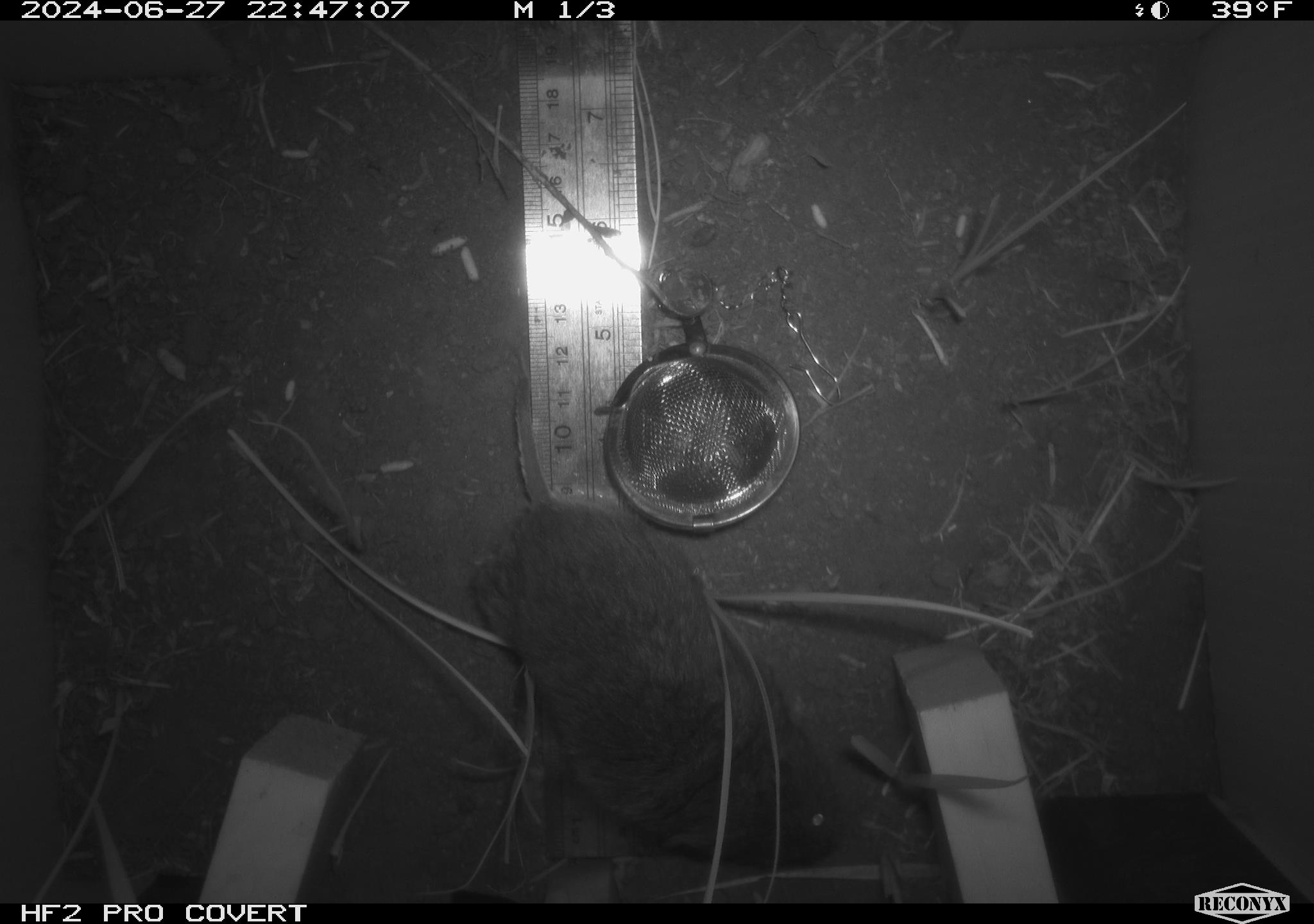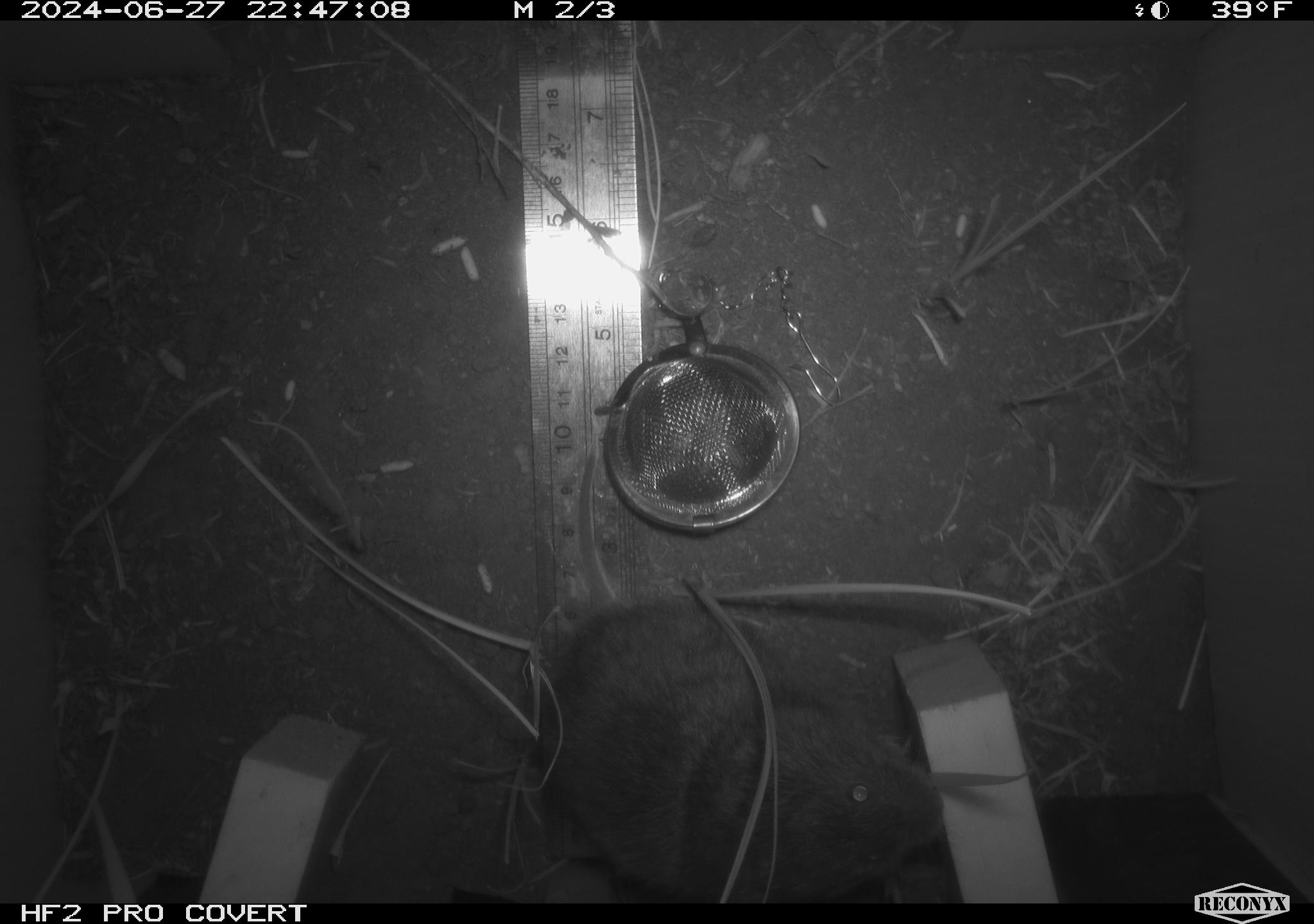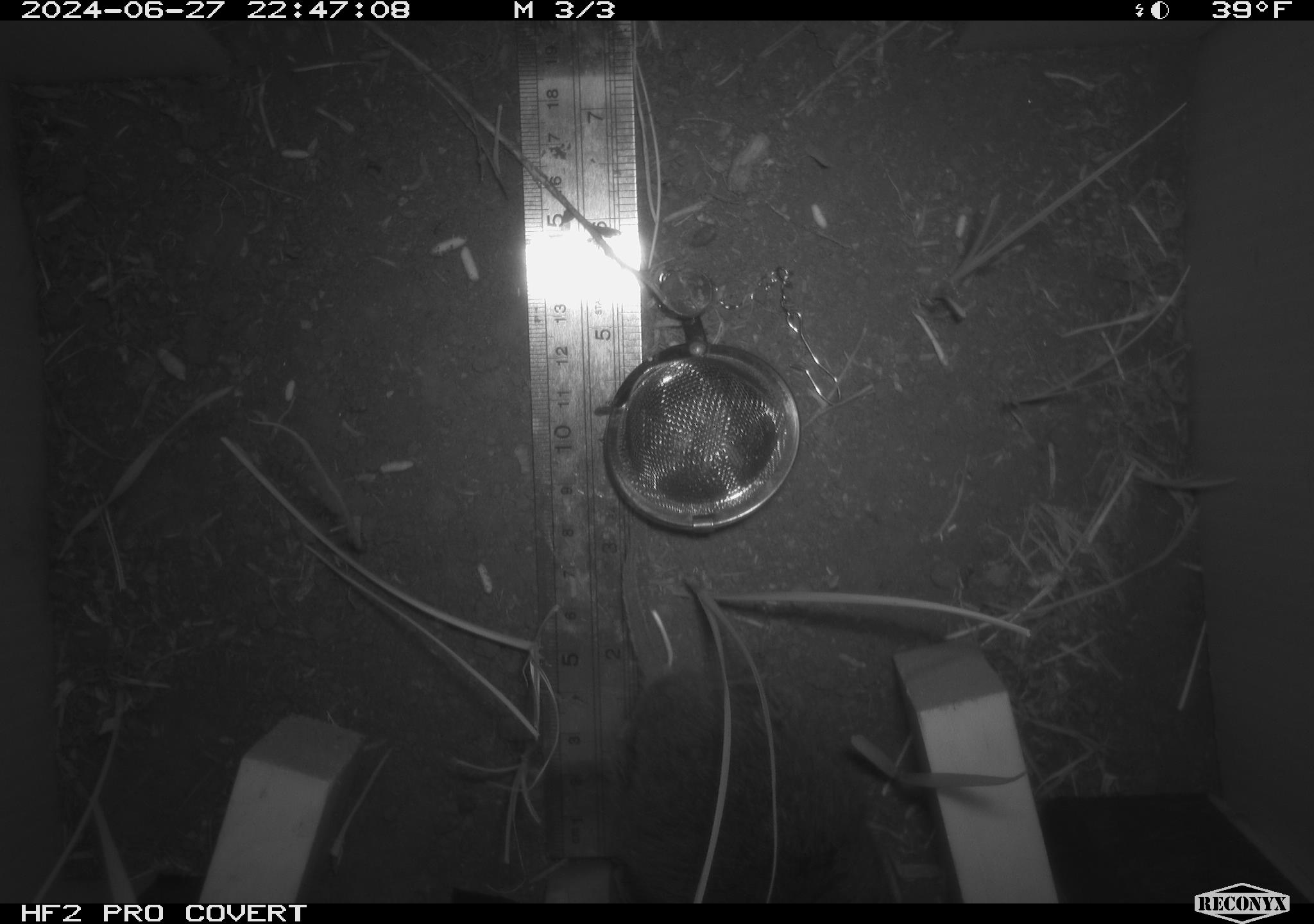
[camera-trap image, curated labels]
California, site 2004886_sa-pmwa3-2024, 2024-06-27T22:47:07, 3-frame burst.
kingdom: Animalia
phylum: Chordata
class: Mammalia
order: Rodentia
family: Cricetidae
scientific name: Arvicolinae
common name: voles, lemmings, and muskrats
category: arvicolinae subfamily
Arvicolinae subfamily (voles, lemmings, and muskrats) (Arvicolinae).